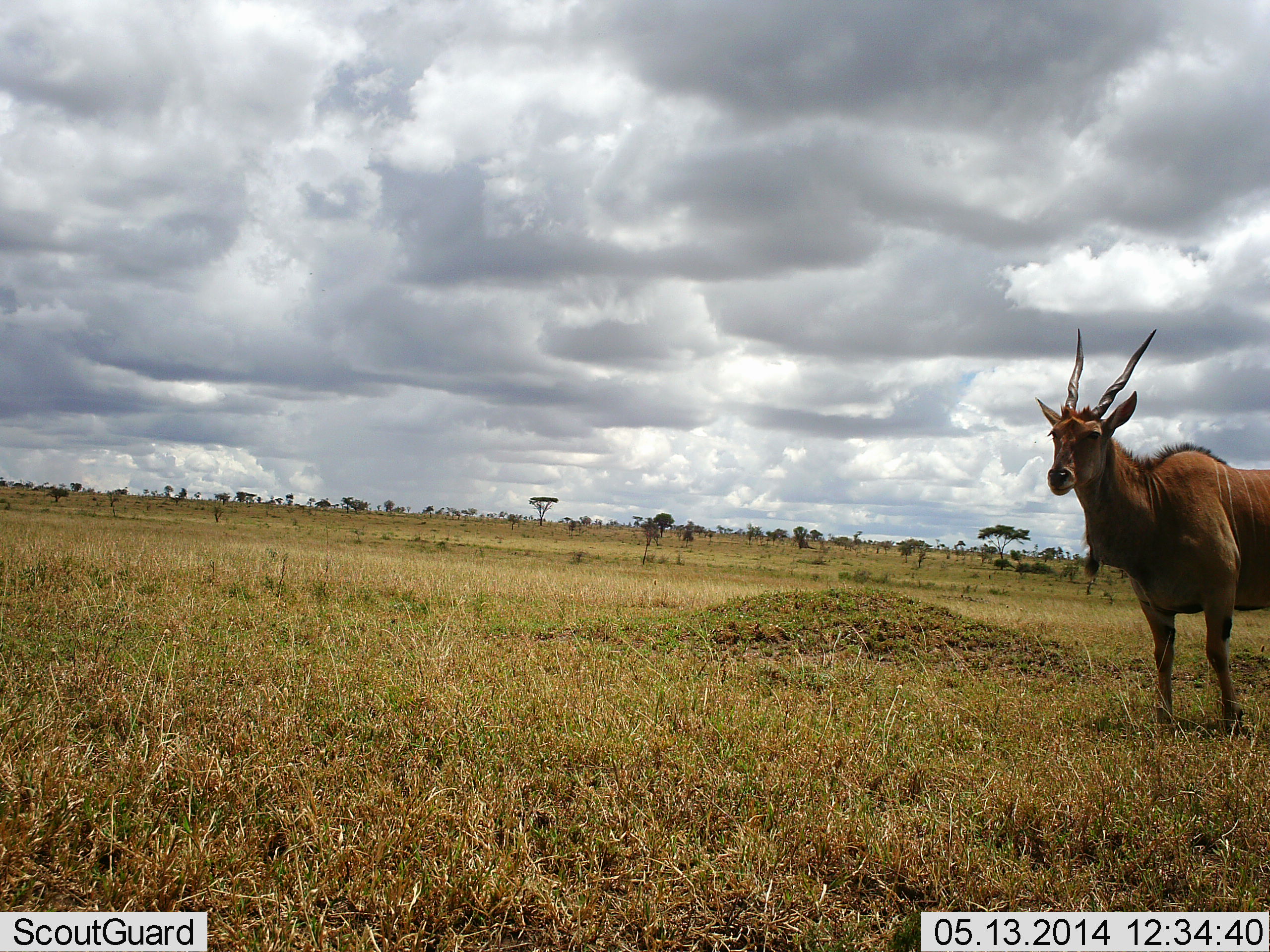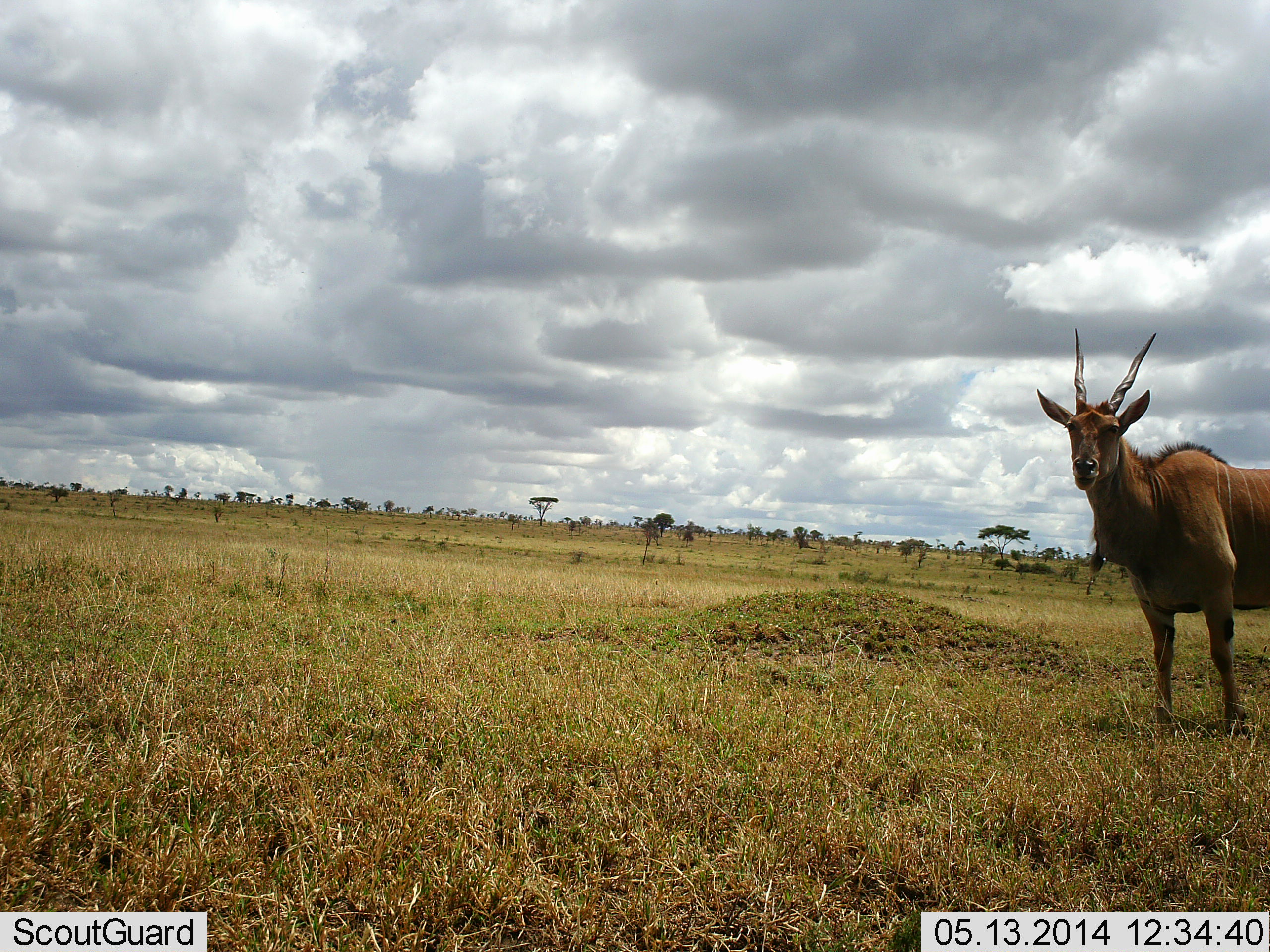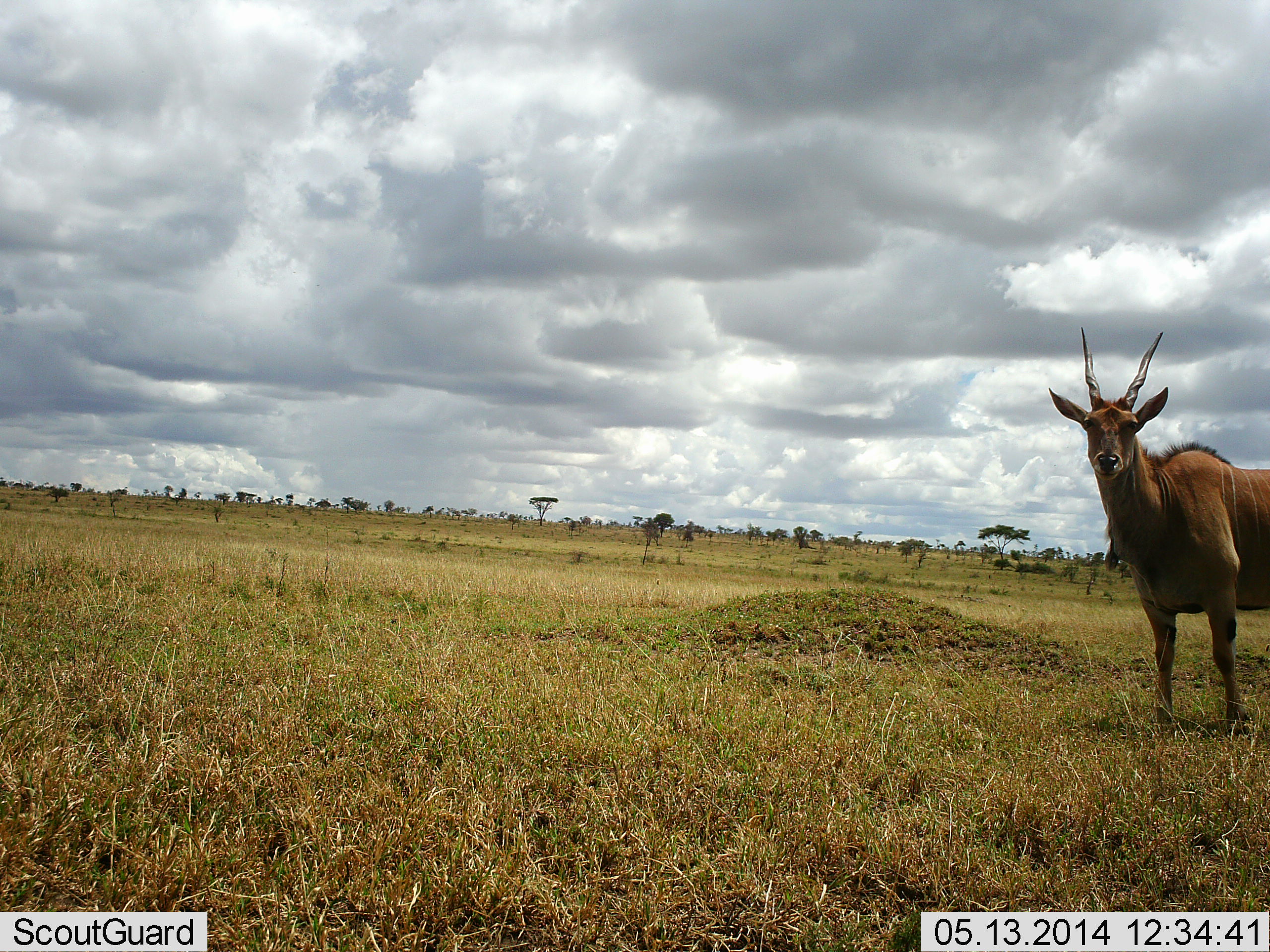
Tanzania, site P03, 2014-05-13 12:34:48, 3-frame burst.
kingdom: Animalia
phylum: Chordata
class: Mammalia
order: Artiodactyla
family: Bovidae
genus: Tragelaphus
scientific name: Tragelaphus oryx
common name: eland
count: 1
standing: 100%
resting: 0%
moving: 0%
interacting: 0%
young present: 0%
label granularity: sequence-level